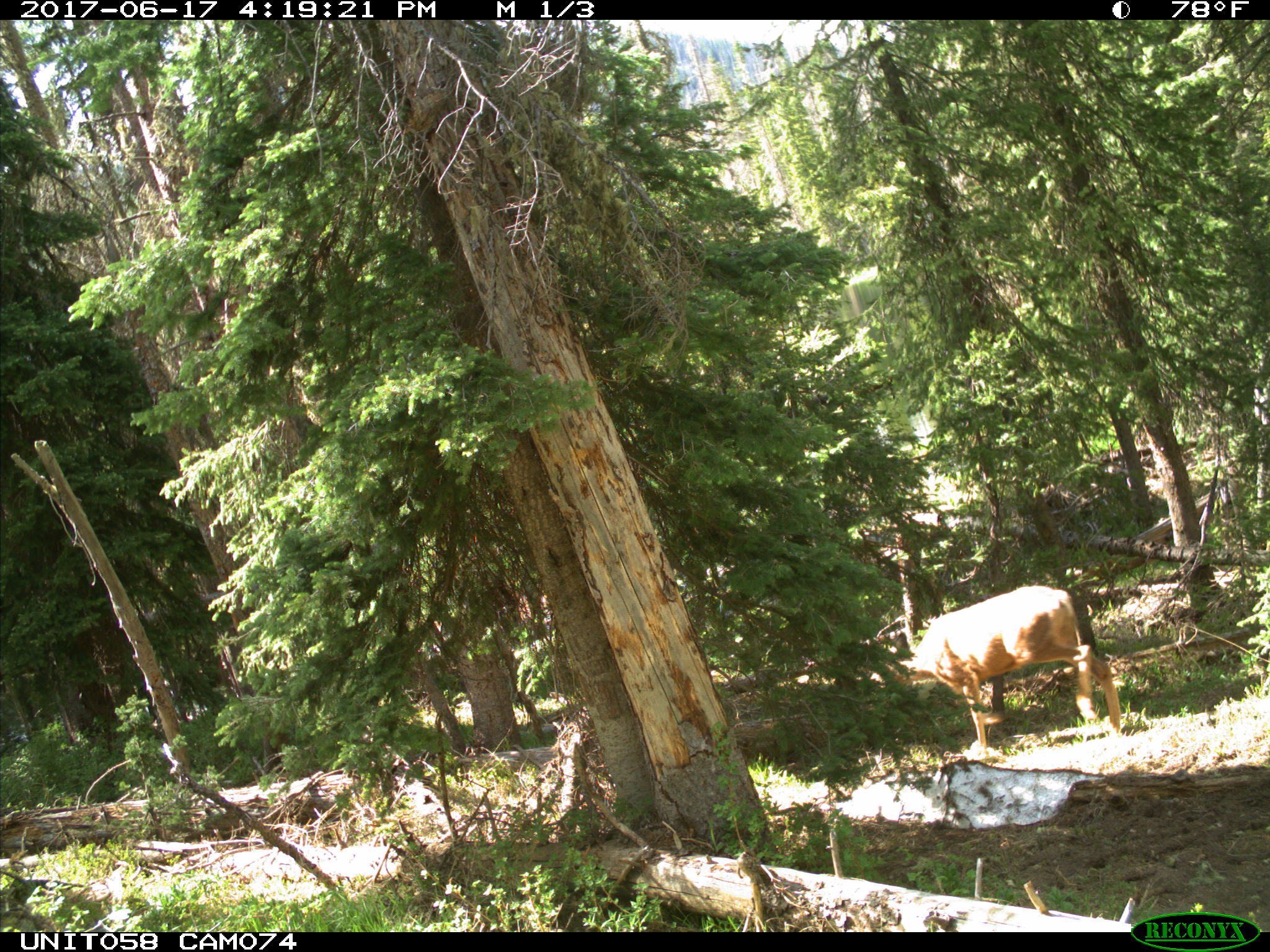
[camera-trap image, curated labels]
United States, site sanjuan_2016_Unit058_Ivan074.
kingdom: Animalia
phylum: Chordata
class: Mammalia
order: Artiodactyla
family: Cervidae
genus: Odocoileus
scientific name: Odocoileus hemionus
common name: mule deer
Odocoileus hemionus (mule deer).